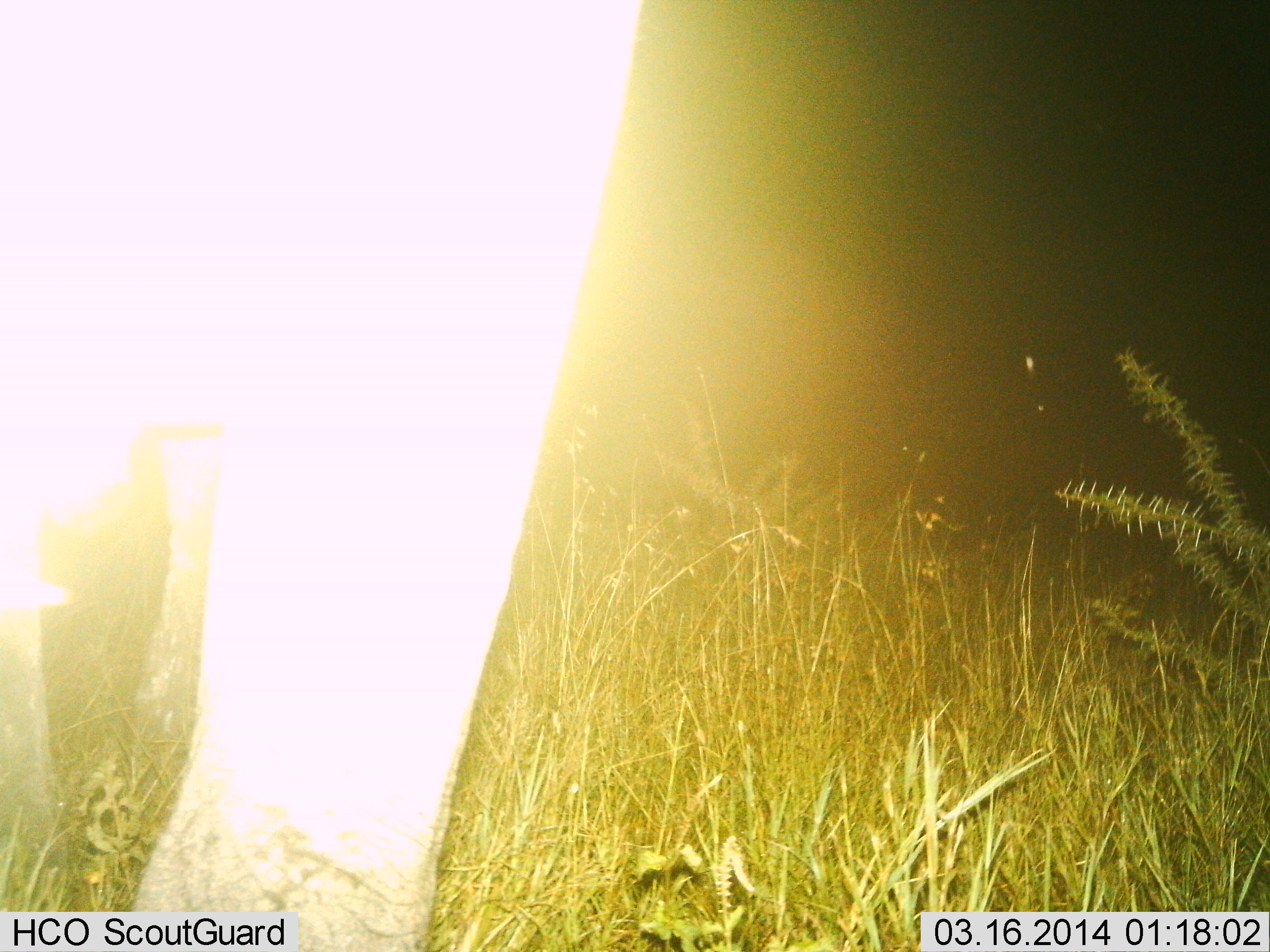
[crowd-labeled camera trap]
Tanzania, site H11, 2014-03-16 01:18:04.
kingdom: Animalia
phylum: Chordata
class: Mammalia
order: Proboscidea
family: Elephantidae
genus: Loxodonta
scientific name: Loxodonta africana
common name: african bush elephant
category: elephant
Elephant (african bush elephant) (Loxodonta africana), count 1. Behavior (volunteer vote fractions): standing 60%, resting 0%, moving 40%, interacting 0%. Young present (vote fraction): 0%. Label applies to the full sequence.